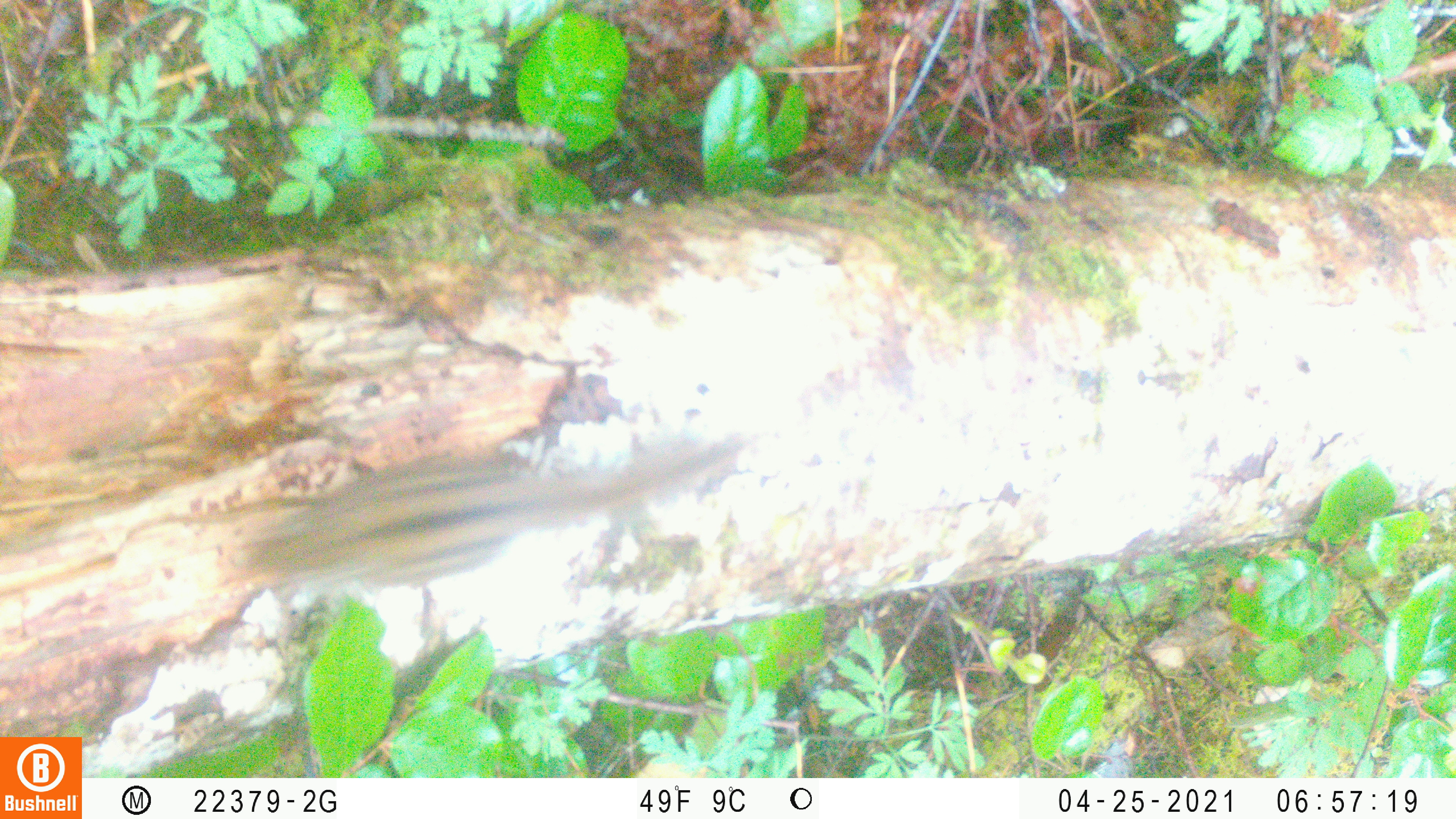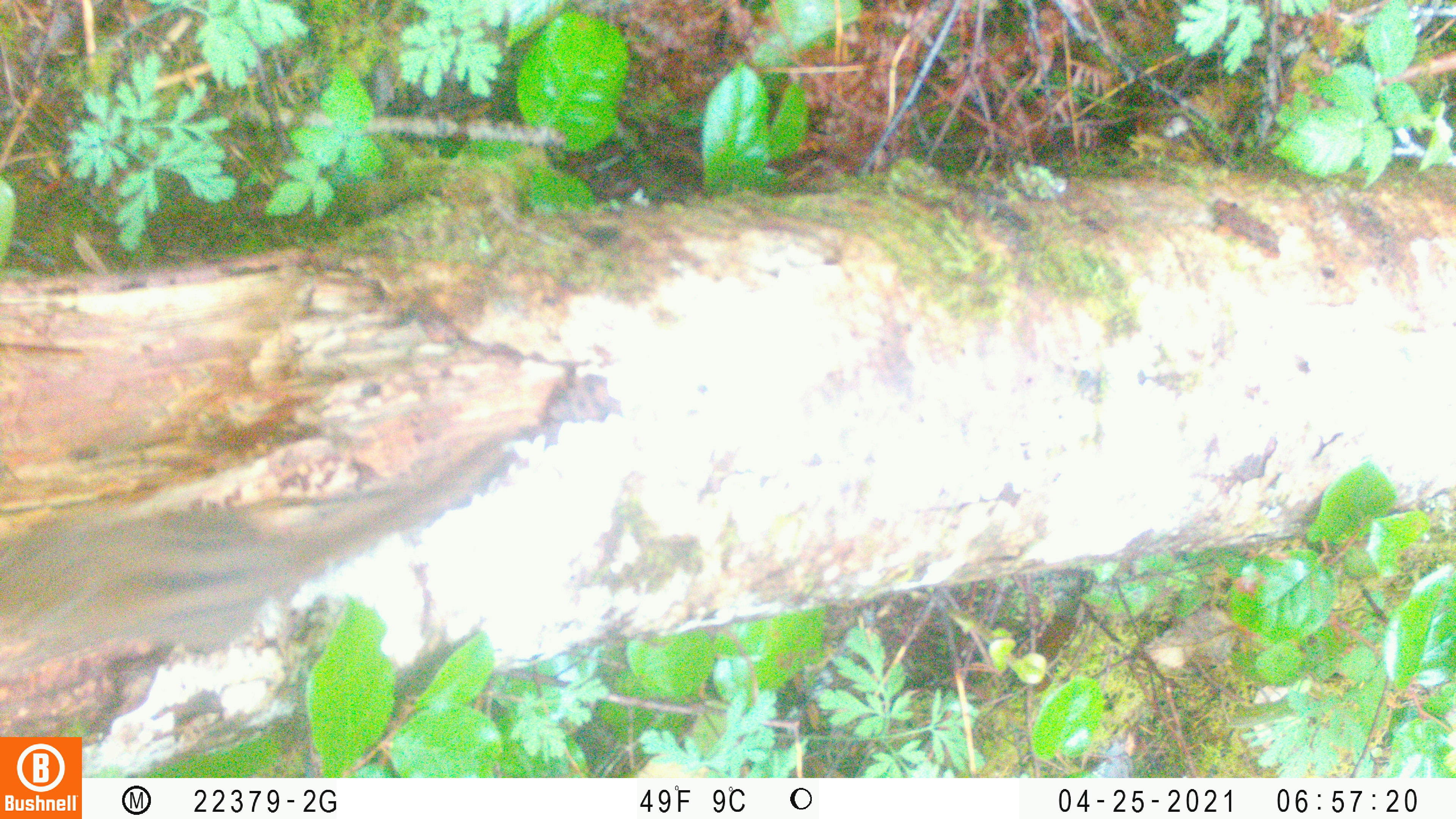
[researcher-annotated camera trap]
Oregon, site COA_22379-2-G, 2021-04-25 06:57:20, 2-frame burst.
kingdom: Animalia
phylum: Chordata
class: Mammalia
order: Rodentia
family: Sciuridae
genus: Neotamias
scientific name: Neotamias townsendii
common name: townsend's chipmunk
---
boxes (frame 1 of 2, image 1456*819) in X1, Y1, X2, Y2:
townsend's chipmunk: 208, 388, 804, 653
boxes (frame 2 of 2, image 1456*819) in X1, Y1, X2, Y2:
townsend's chipmunk: 0, 389, 562, 702